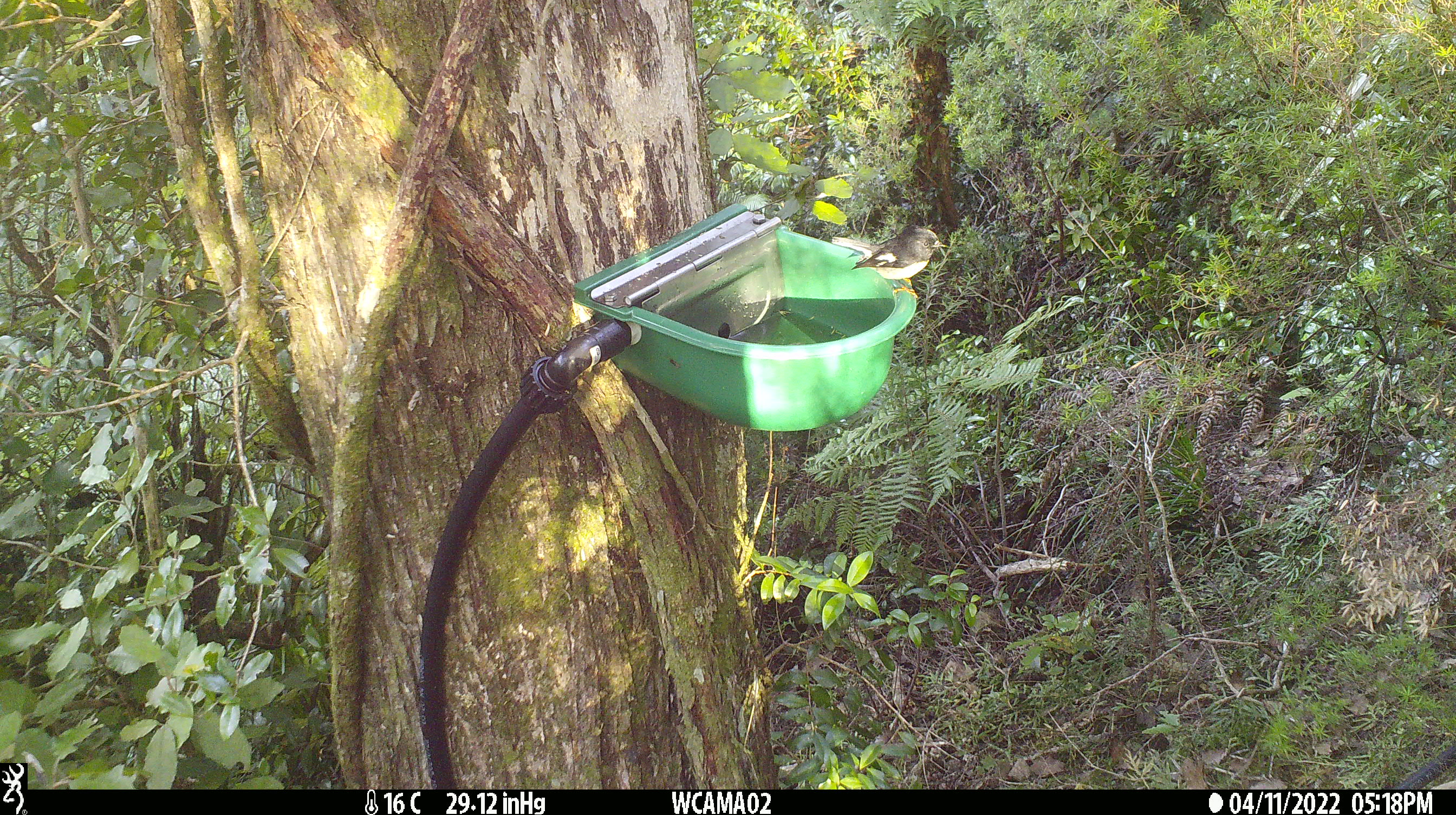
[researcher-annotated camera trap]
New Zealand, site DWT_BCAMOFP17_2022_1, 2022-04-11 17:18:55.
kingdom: Animalia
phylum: Chordata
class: Aves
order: Passeriformes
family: Petroicidae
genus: Petroica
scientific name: Petroica macrocephala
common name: tomtit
Tomtit (Petroica macrocephala).